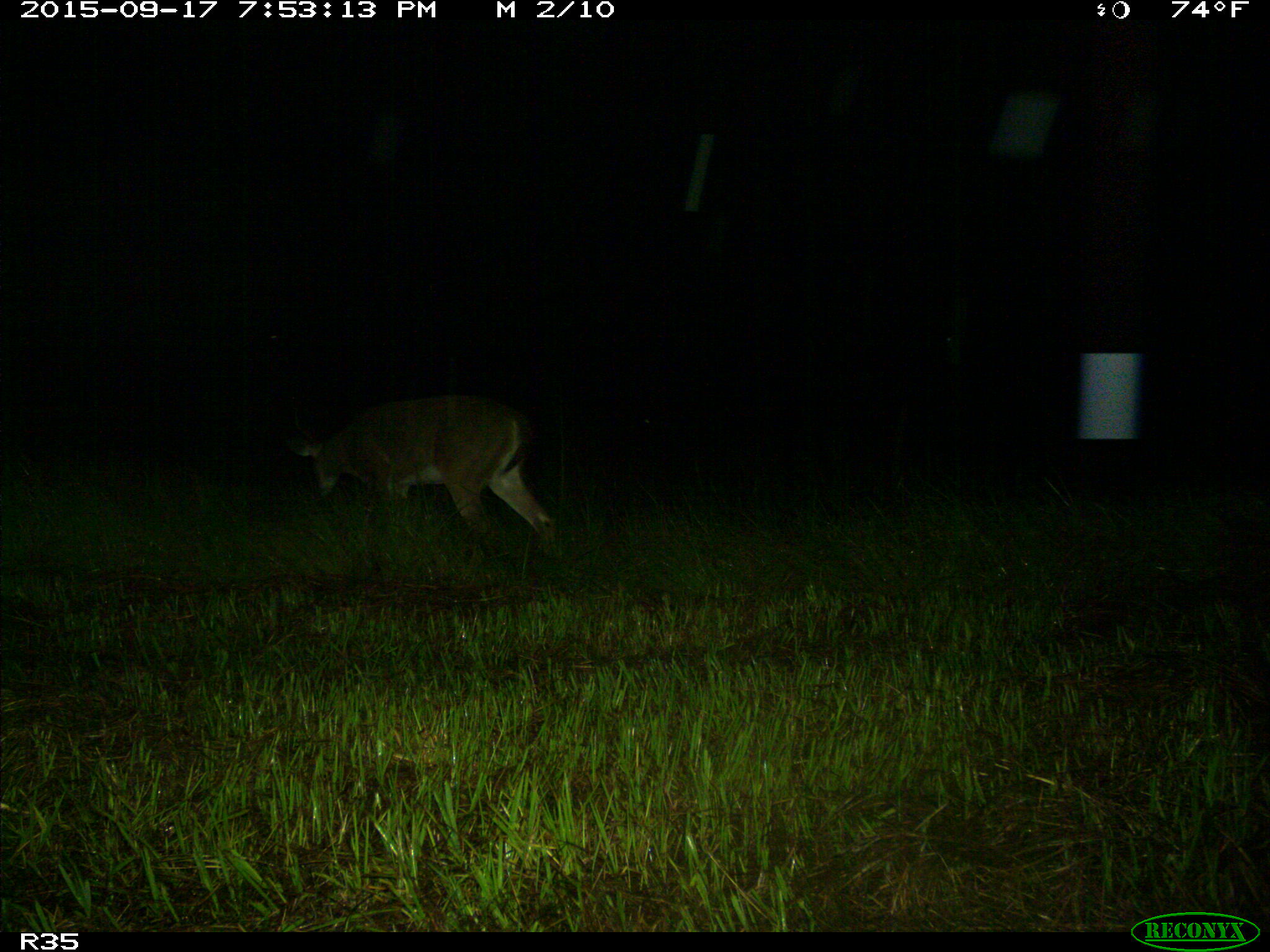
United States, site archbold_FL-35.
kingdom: Animalia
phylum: Chordata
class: Mammalia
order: Artiodactyla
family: Cervidae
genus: Odocoileus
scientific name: Odocoileus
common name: deer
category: unidentified deer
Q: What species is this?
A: Unidentified deer (deer) (Odocoileus).